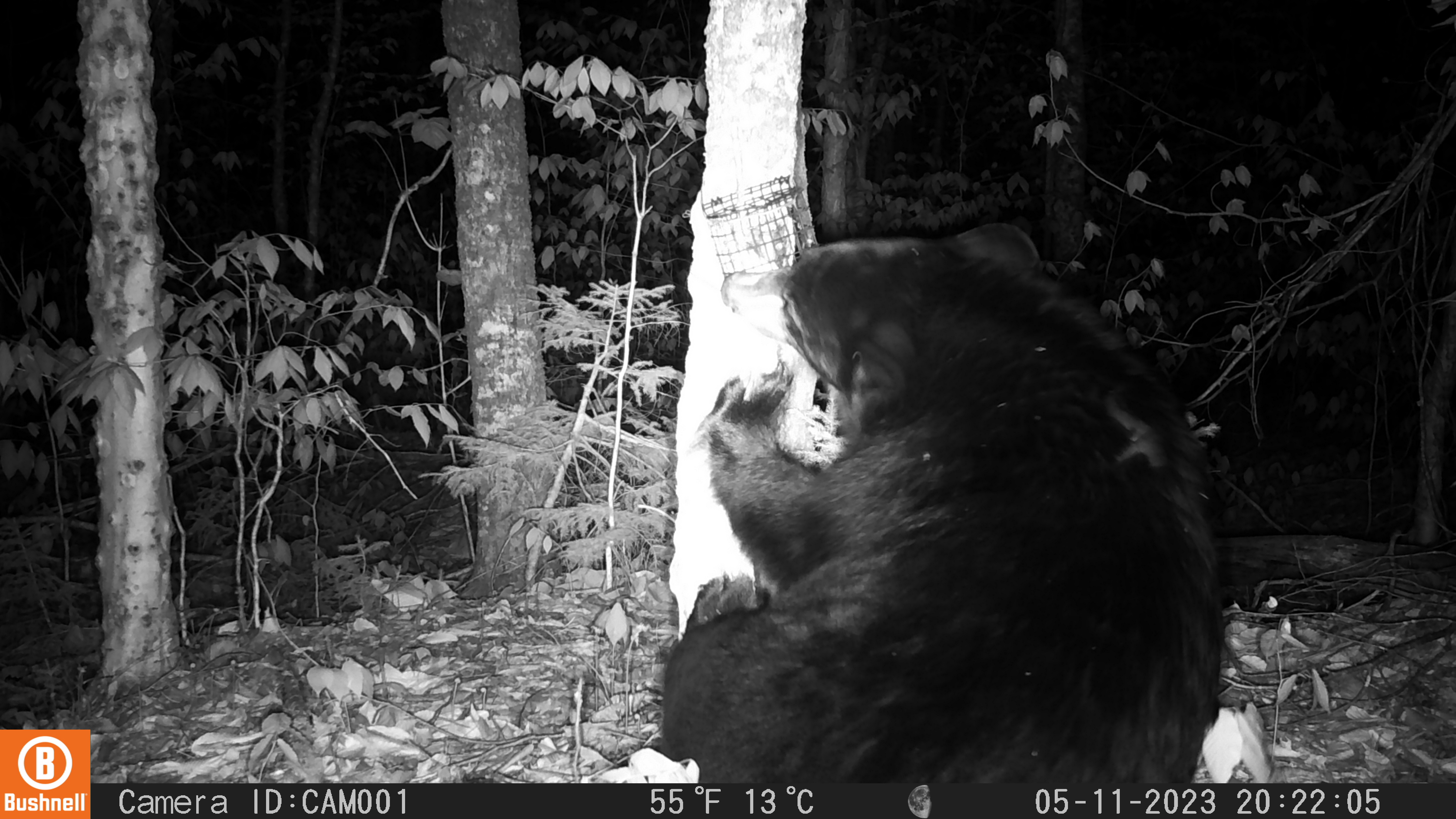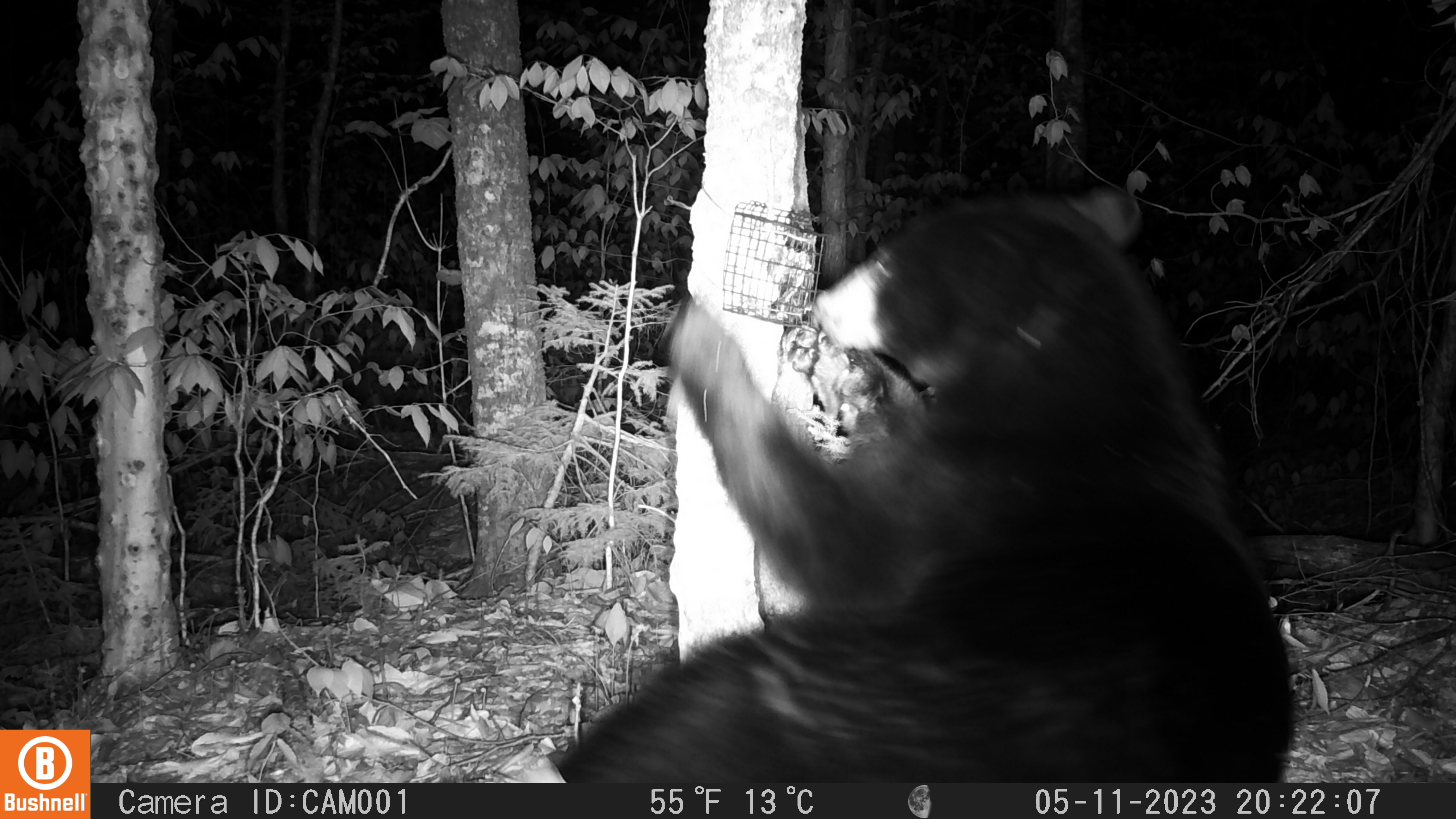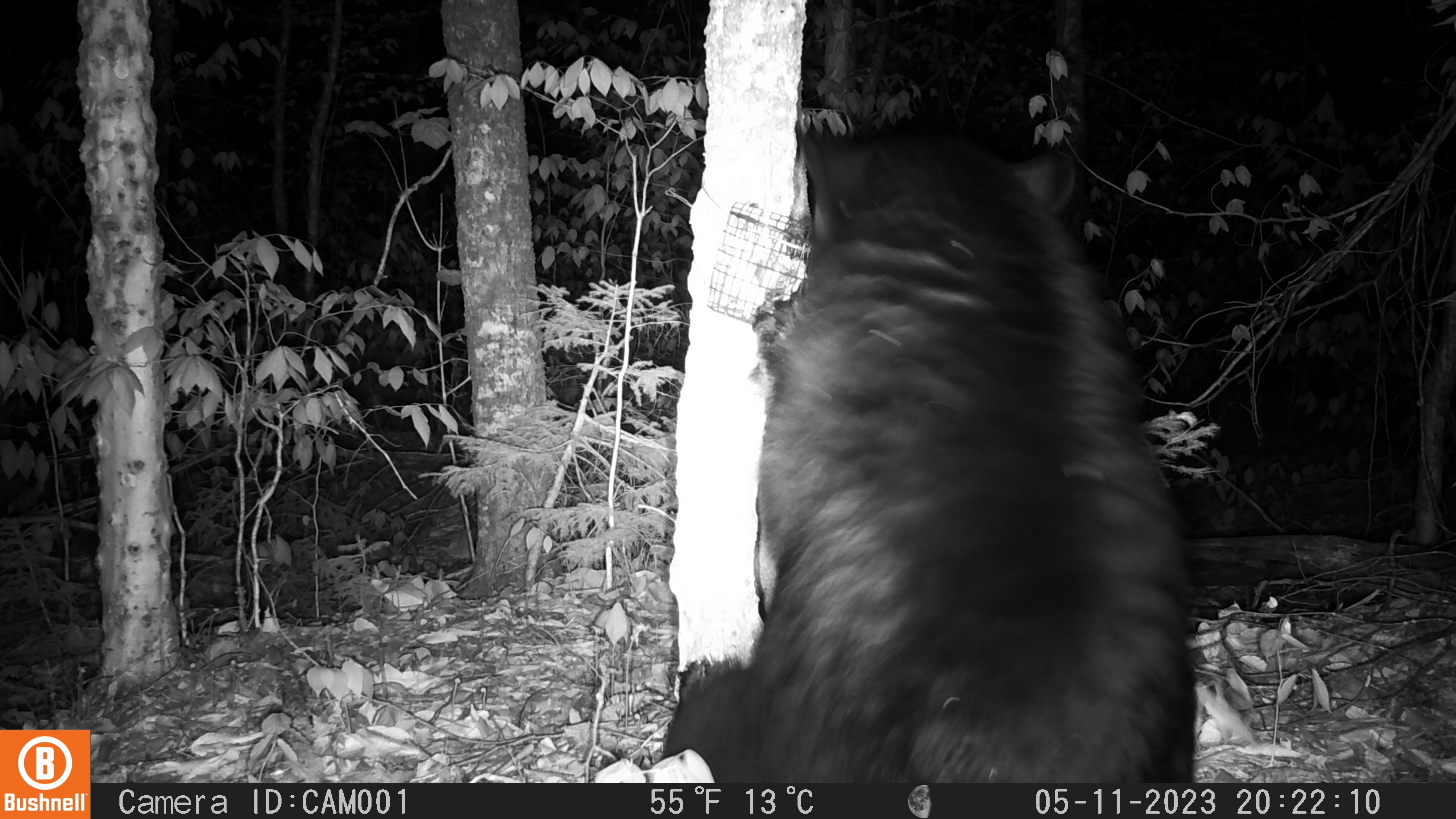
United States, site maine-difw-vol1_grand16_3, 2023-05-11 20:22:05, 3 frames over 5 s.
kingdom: Animalia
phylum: Chordata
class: Mammalia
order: Carnivora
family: Ursidae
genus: Ursus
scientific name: Ursus americanus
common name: black bear